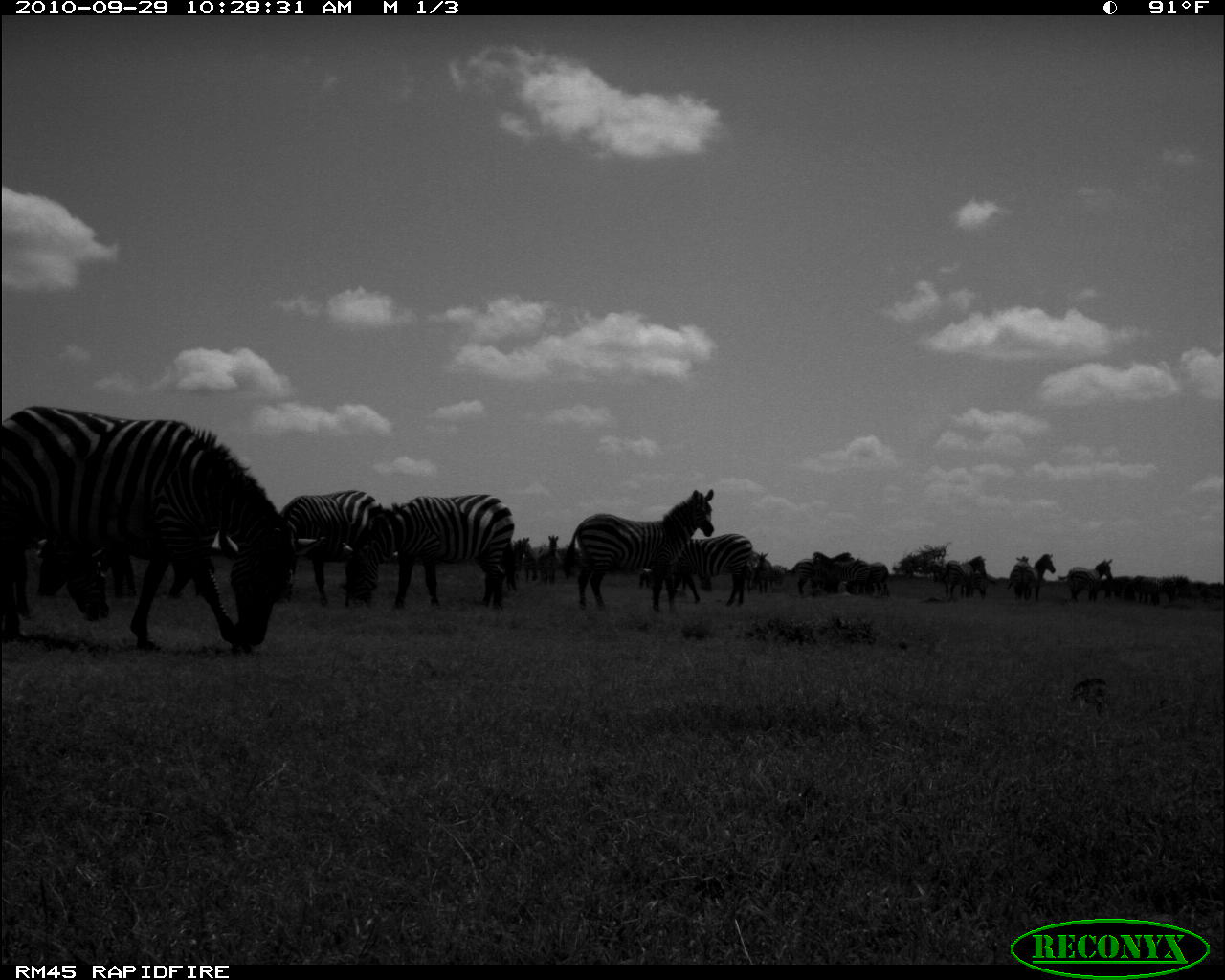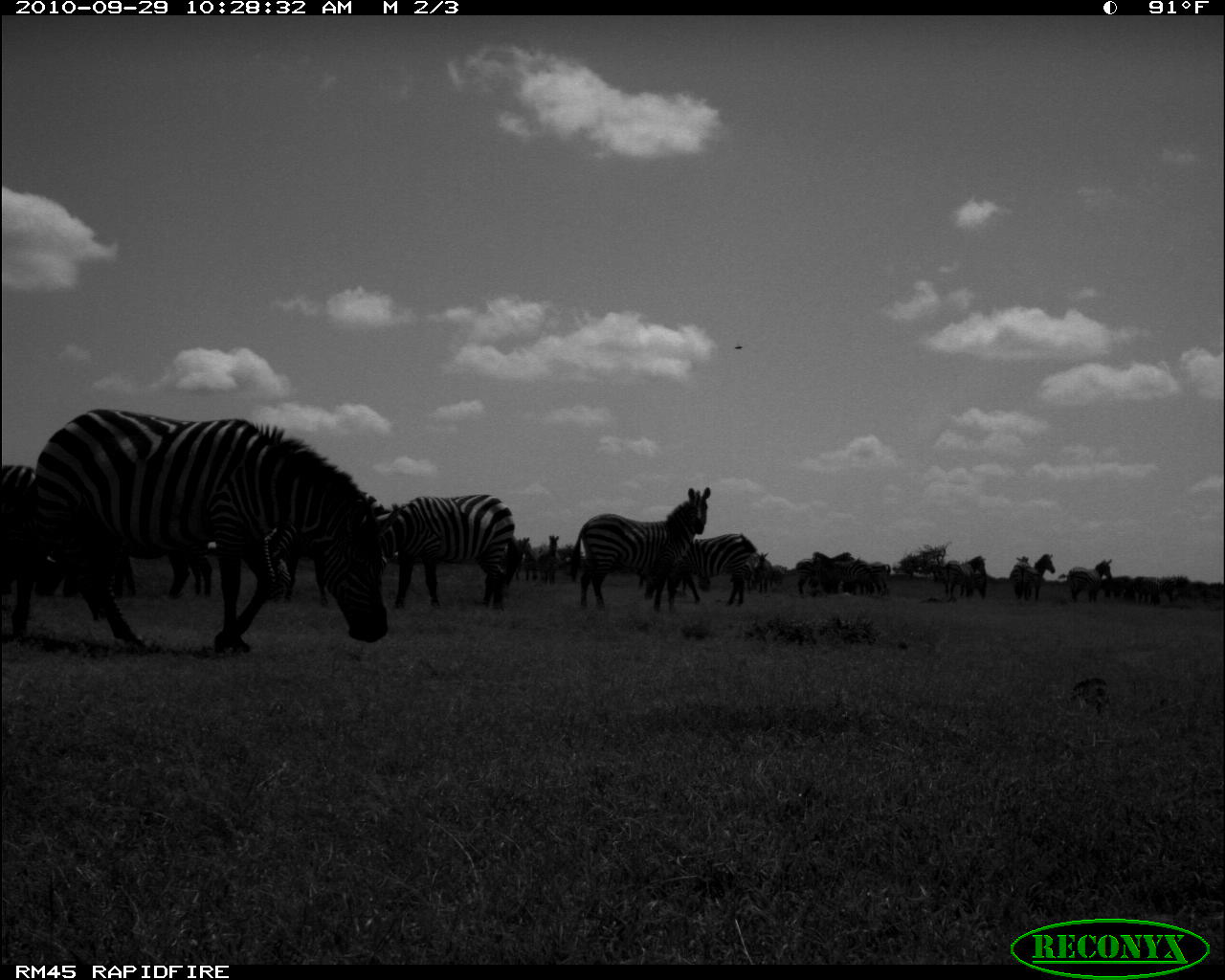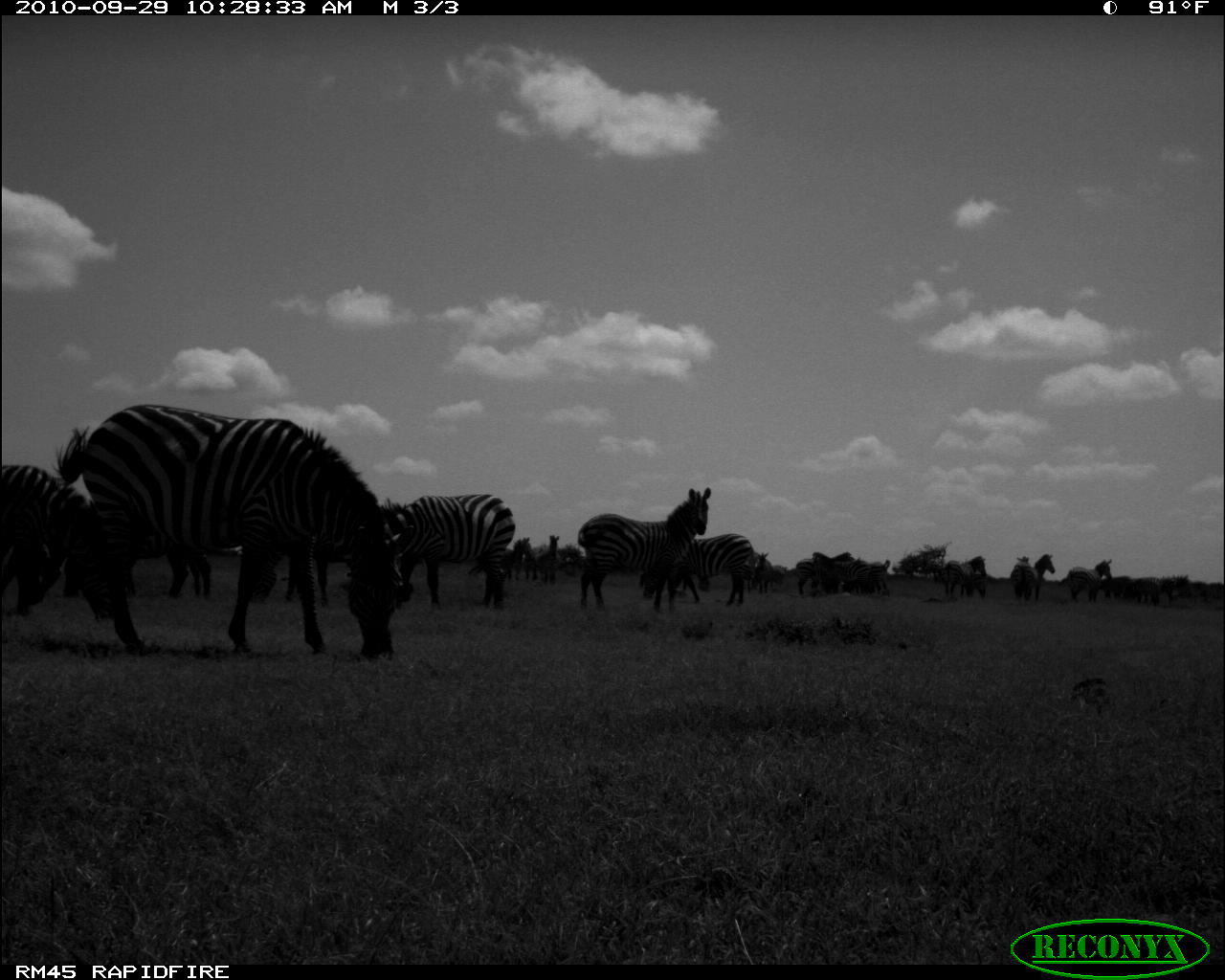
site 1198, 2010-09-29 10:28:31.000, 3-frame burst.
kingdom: Animalia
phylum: Chordata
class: Mammalia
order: Perissodactyla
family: Equidae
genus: Equus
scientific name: Equus quagga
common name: plains zebra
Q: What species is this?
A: Equus quagga (plains zebra).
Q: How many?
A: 23.